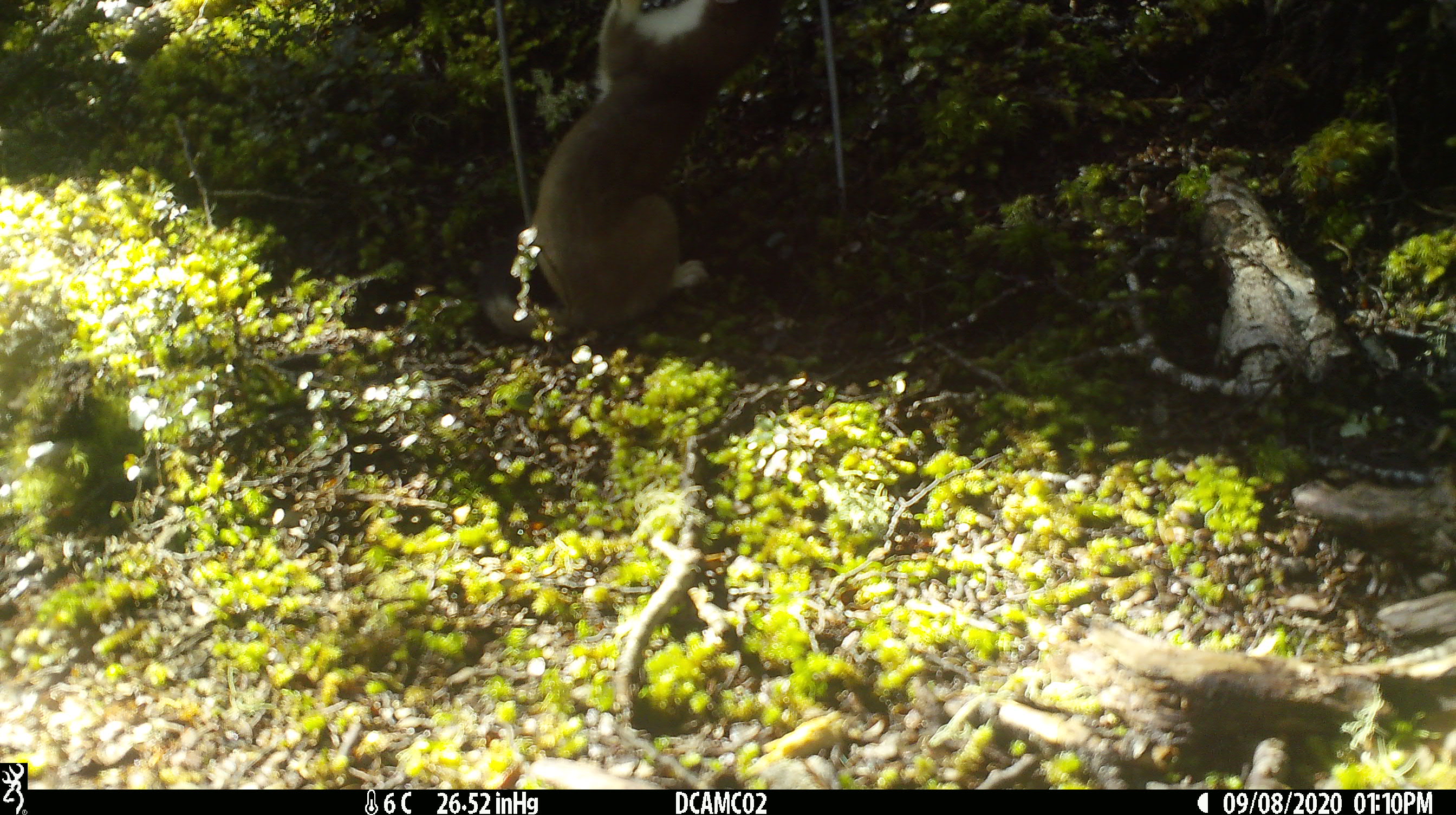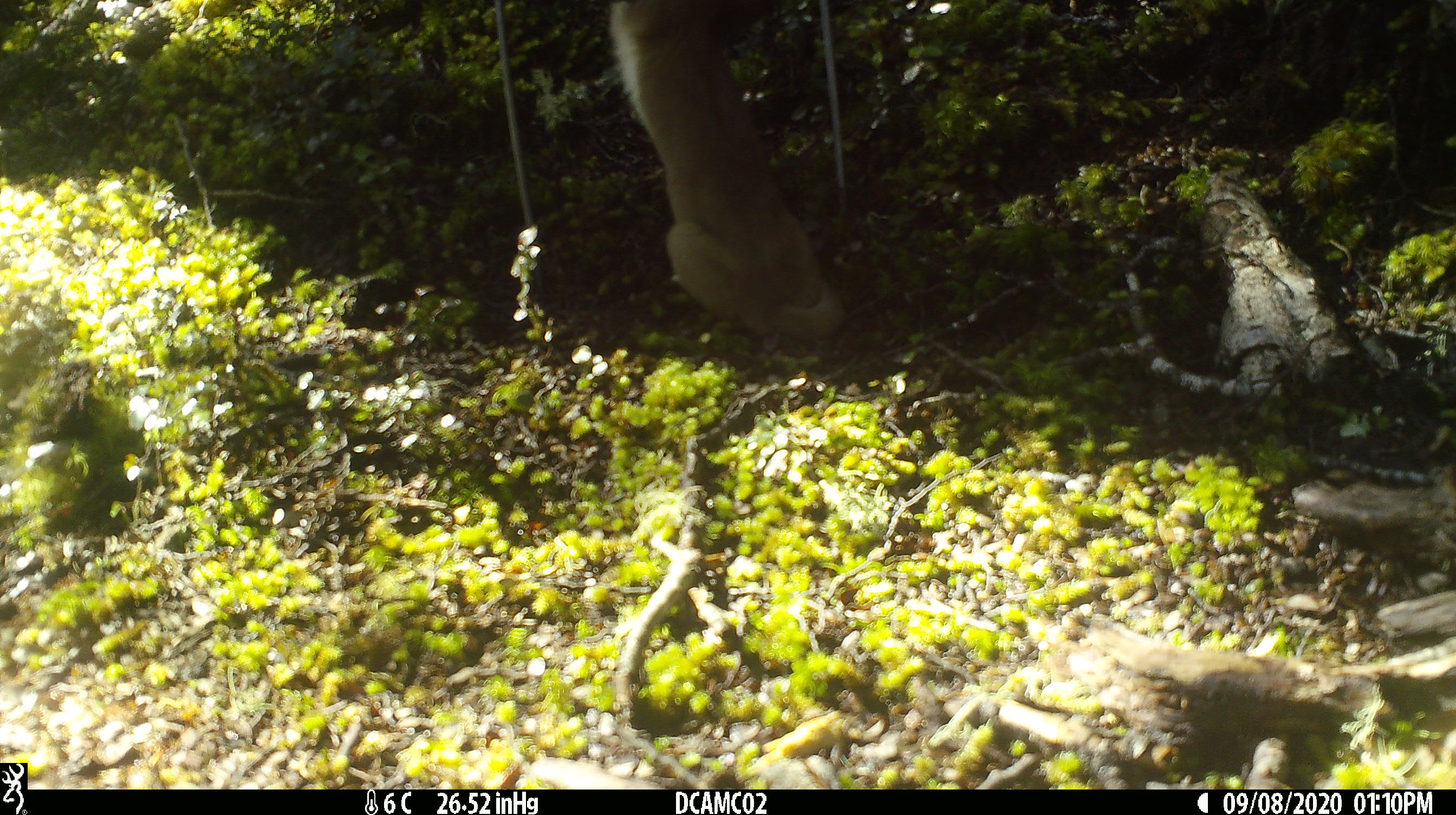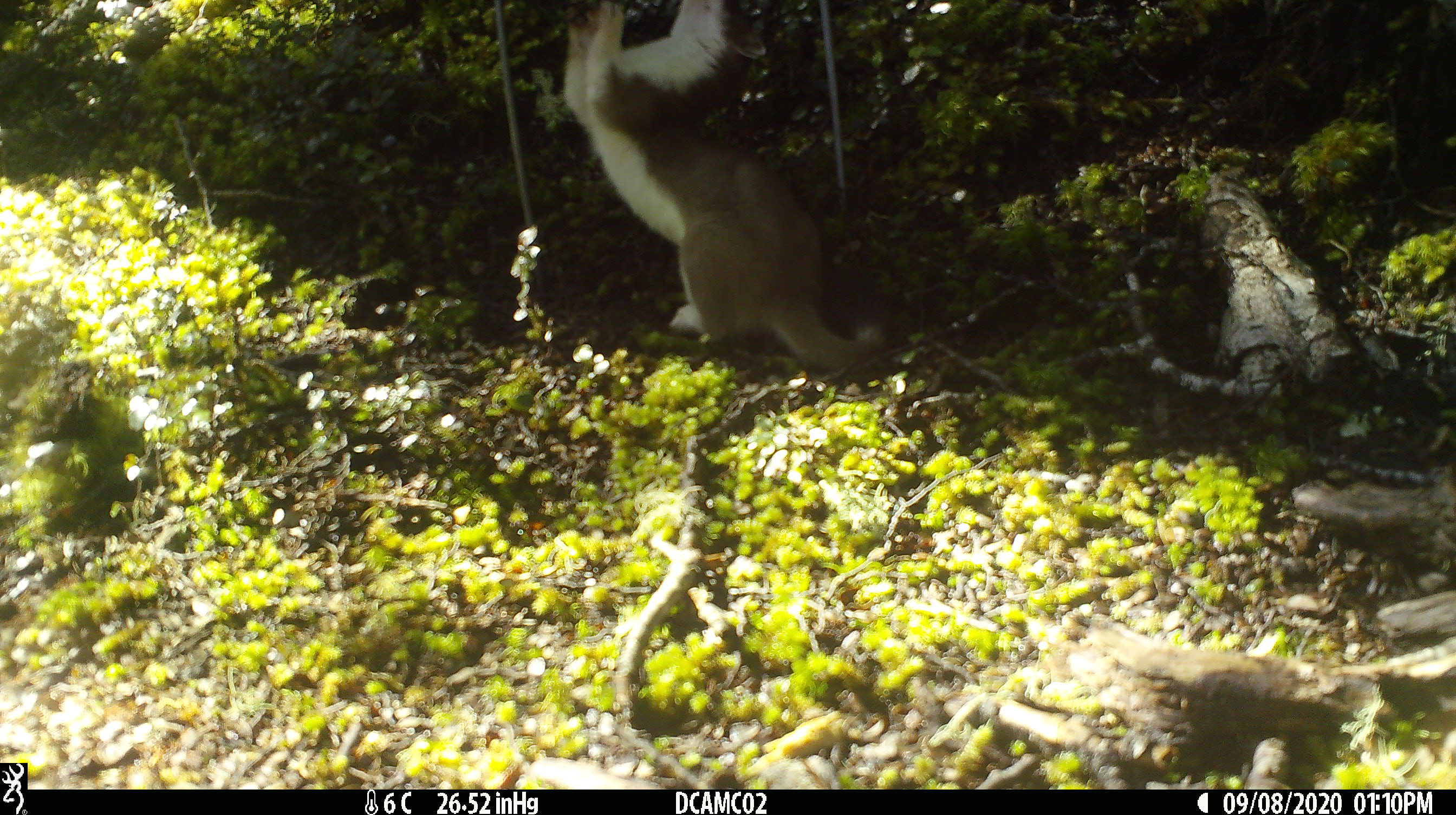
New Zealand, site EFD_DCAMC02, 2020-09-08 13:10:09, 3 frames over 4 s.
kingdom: Animalia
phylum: Chordata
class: Mammalia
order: Carnivora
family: Mustelidae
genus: Mustela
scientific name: Mustela erminea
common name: stoat